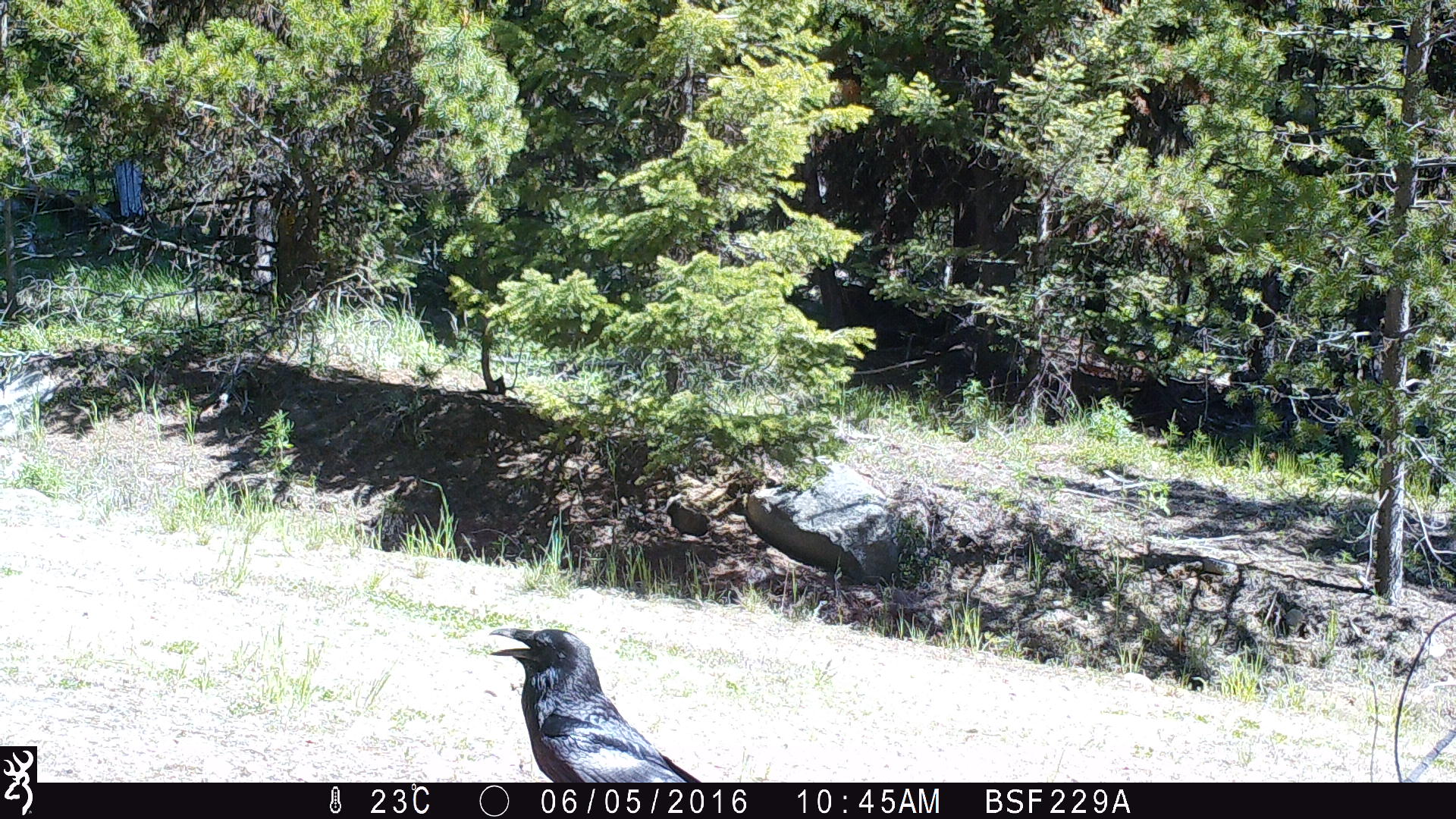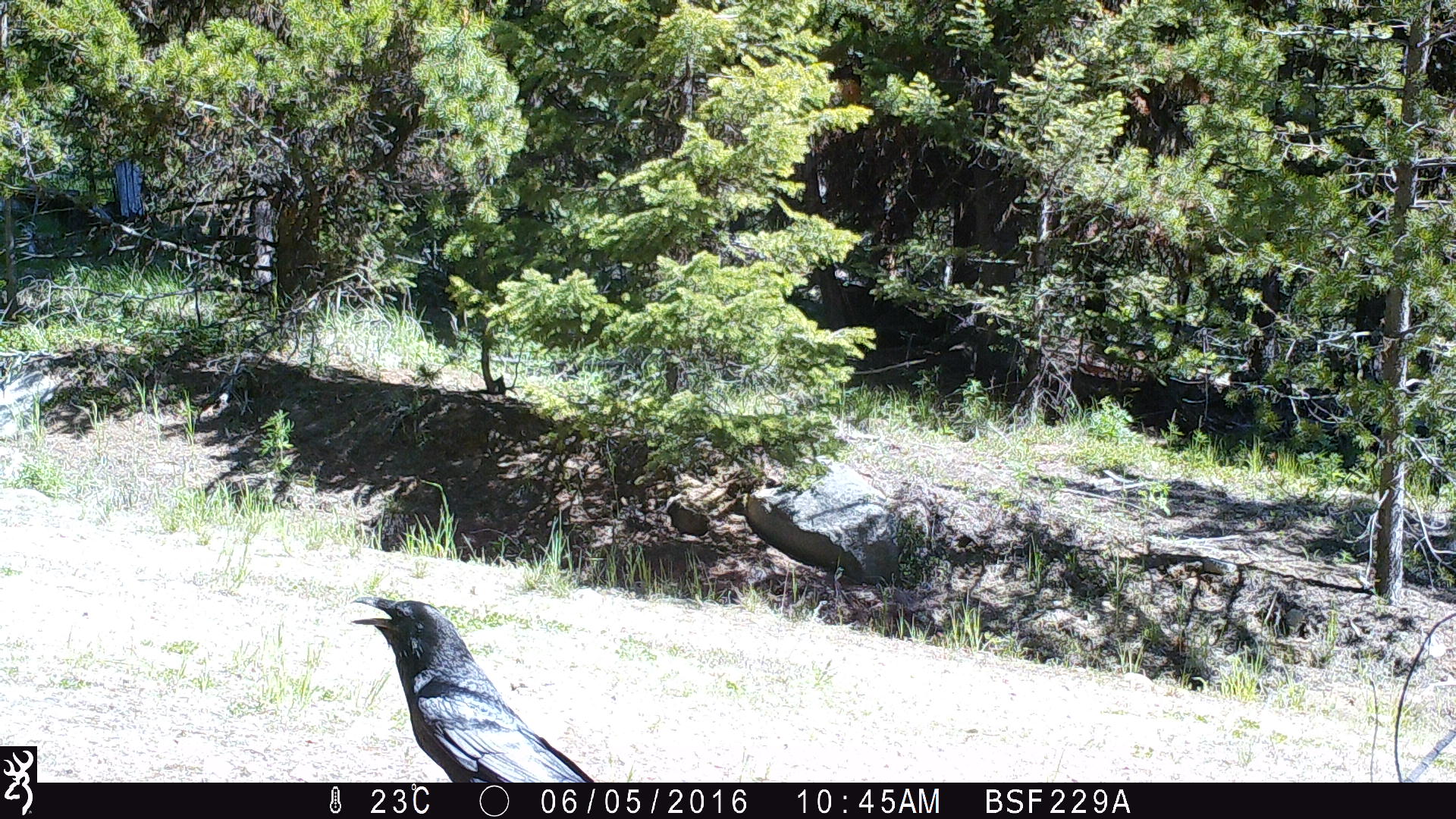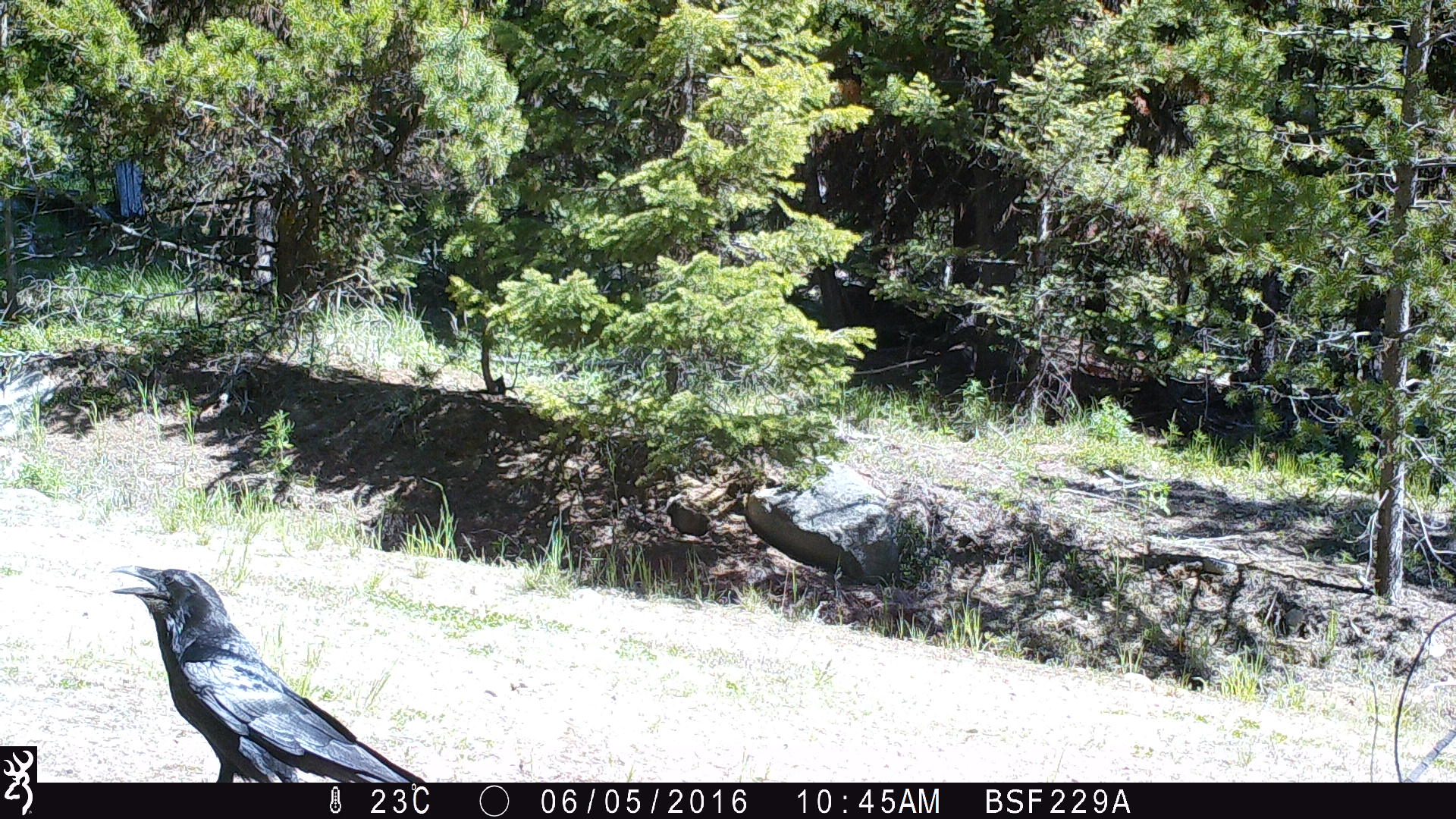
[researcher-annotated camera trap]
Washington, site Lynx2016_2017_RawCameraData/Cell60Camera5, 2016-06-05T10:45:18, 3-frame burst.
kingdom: Animalia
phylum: Chordata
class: Aves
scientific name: Aves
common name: birds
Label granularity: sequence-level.